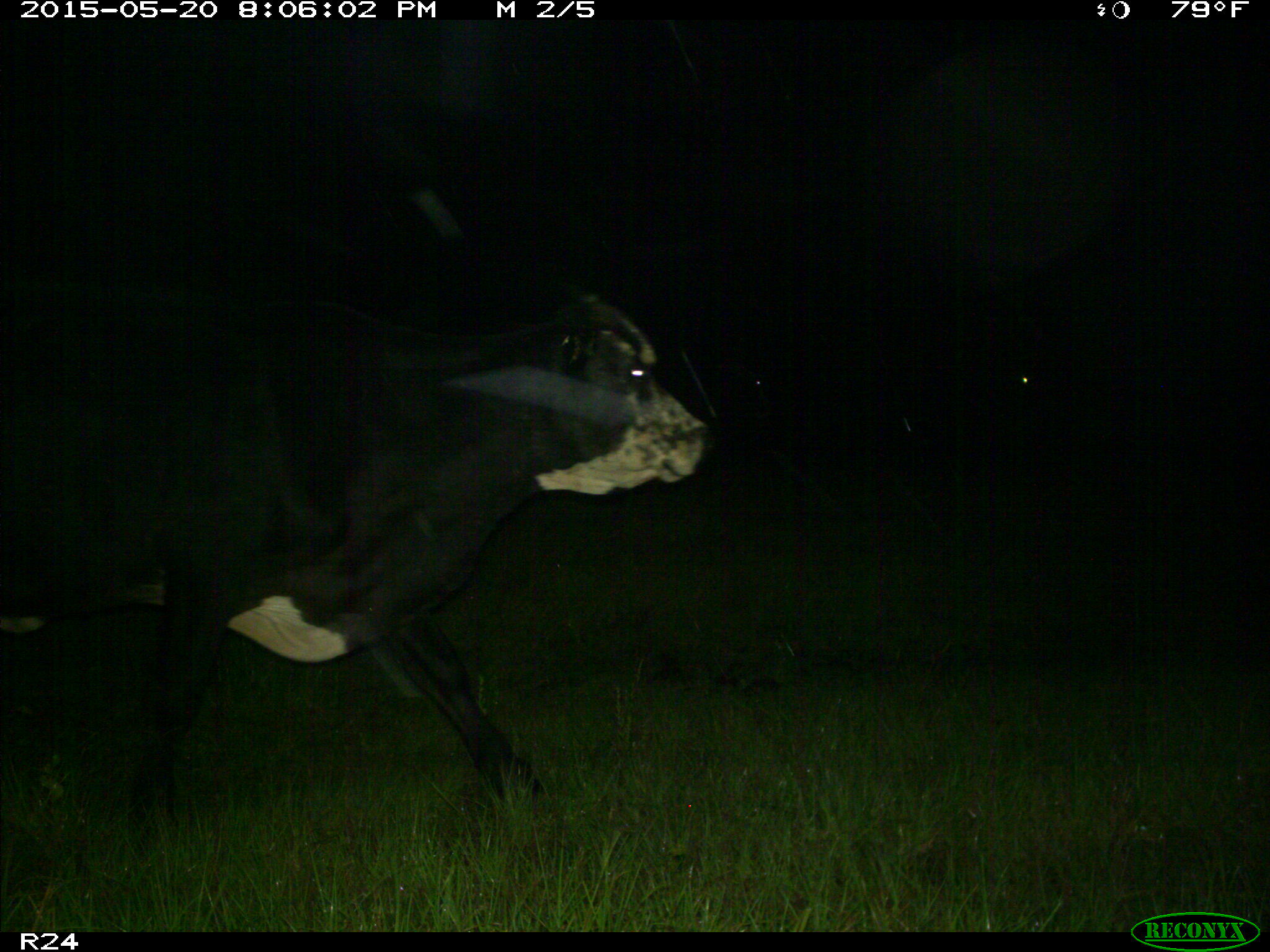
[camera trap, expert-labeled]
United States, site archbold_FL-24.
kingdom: Animalia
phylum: Chordata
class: Mammalia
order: Artiodactyla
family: Bovidae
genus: Bos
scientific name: Bos taurus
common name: domestic cow